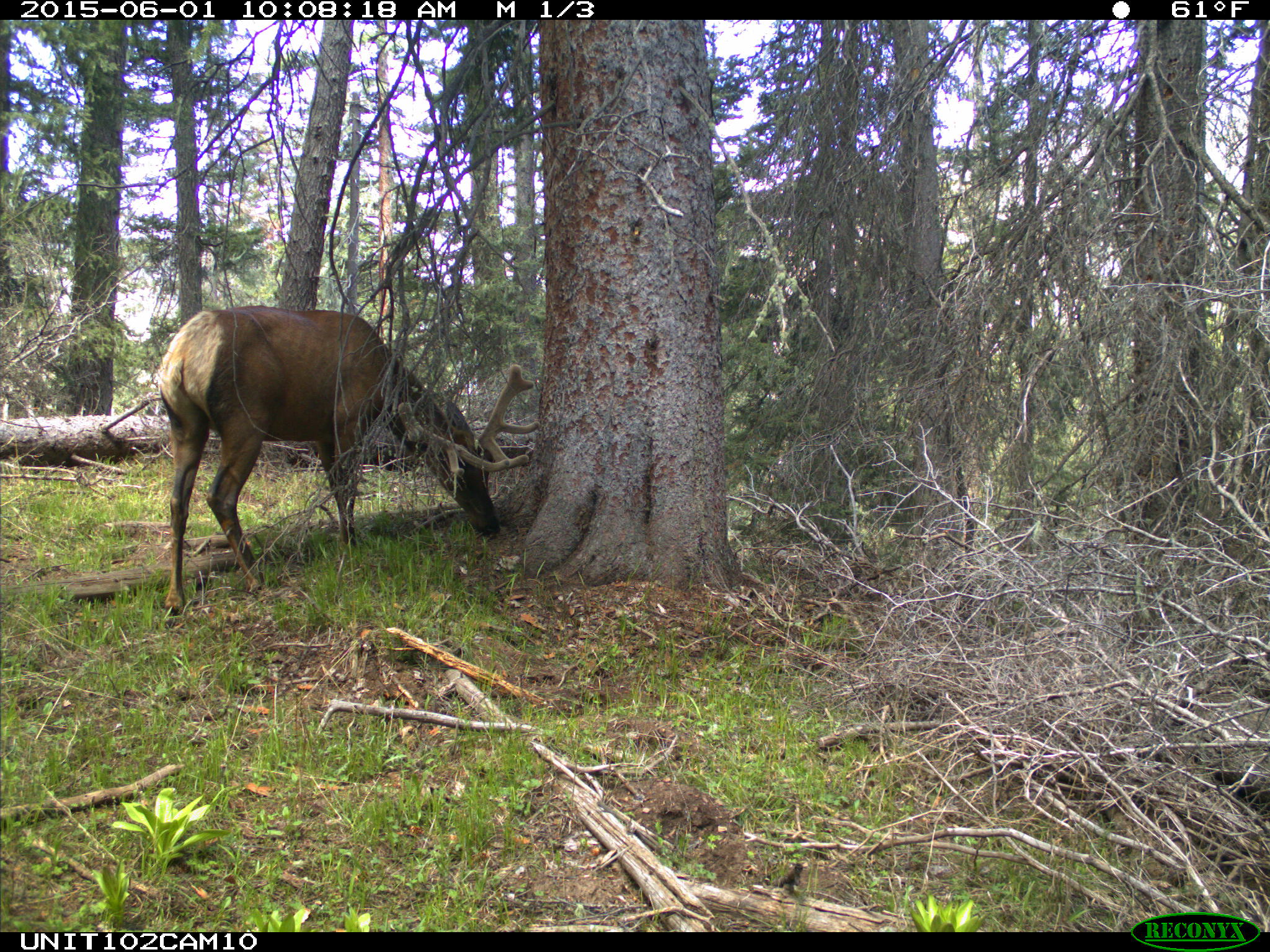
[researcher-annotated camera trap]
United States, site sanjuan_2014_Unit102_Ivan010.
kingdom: Animalia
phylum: Chordata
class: Mammalia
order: Artiodactyla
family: Cervidae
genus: Cervus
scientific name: Cervus elaphus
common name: red deer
Cervus elaphus (red deer).